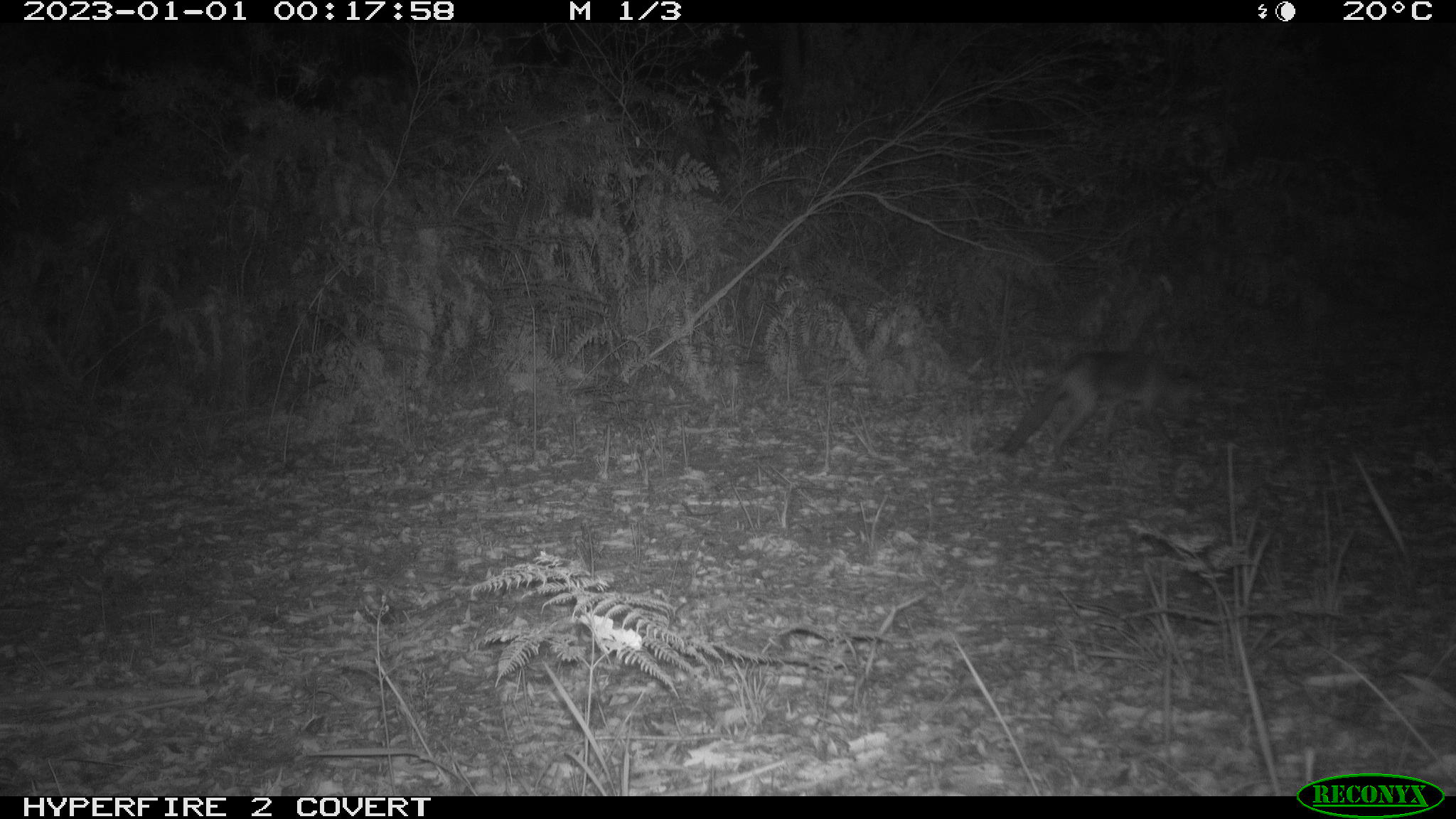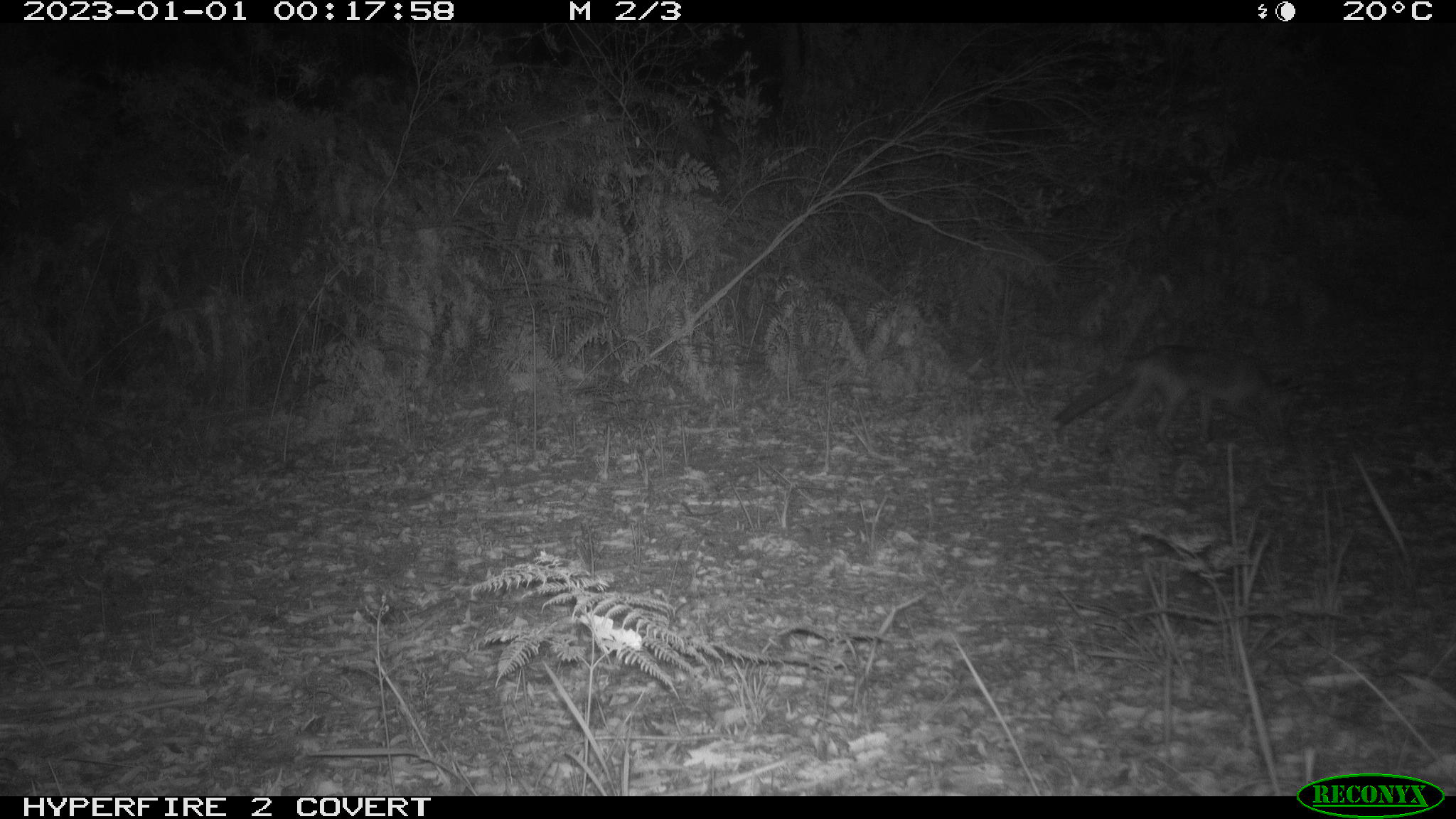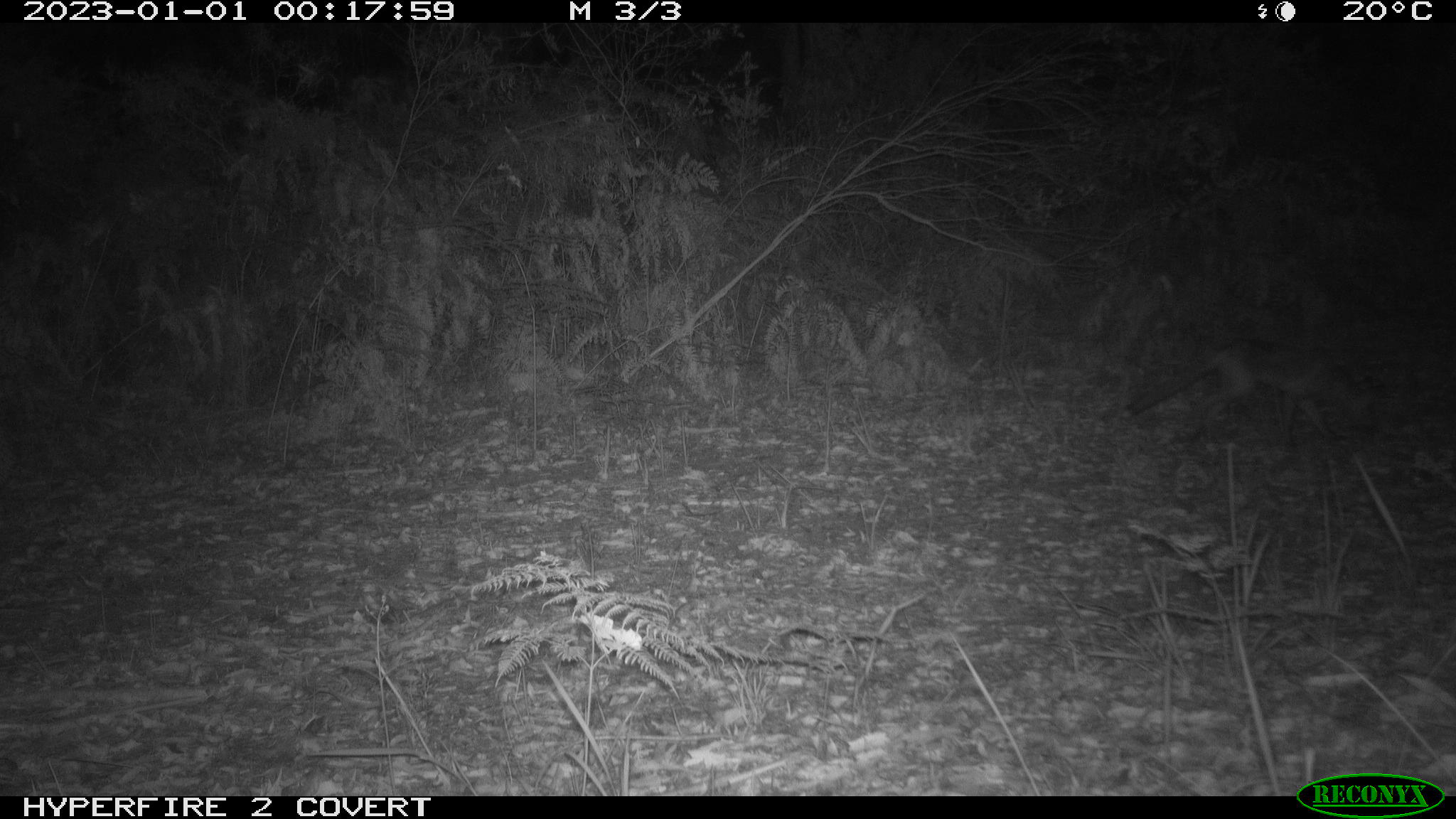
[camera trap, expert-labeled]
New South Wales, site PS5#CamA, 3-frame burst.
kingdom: Animalia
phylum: Chordata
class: Mammalia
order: Carnivora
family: Canidae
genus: Vulpes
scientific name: Vulpes vulpes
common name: red fox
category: fox